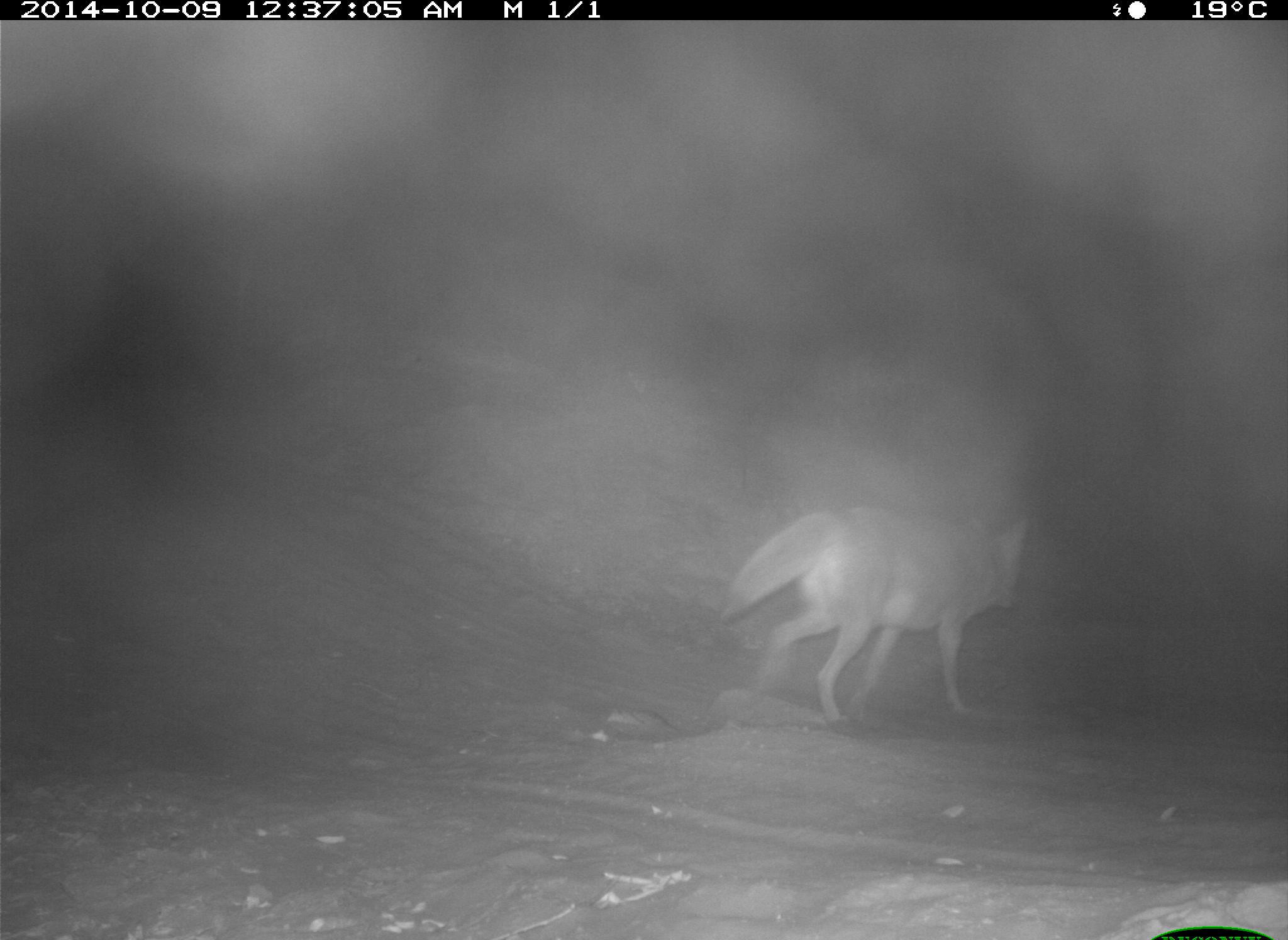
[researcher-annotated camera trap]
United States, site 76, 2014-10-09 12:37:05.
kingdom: Animalia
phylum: Chordata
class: Mammalia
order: Carnivora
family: Canidae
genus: Canis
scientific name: Canis latrans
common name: coyote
Coyote (Canis latrans).